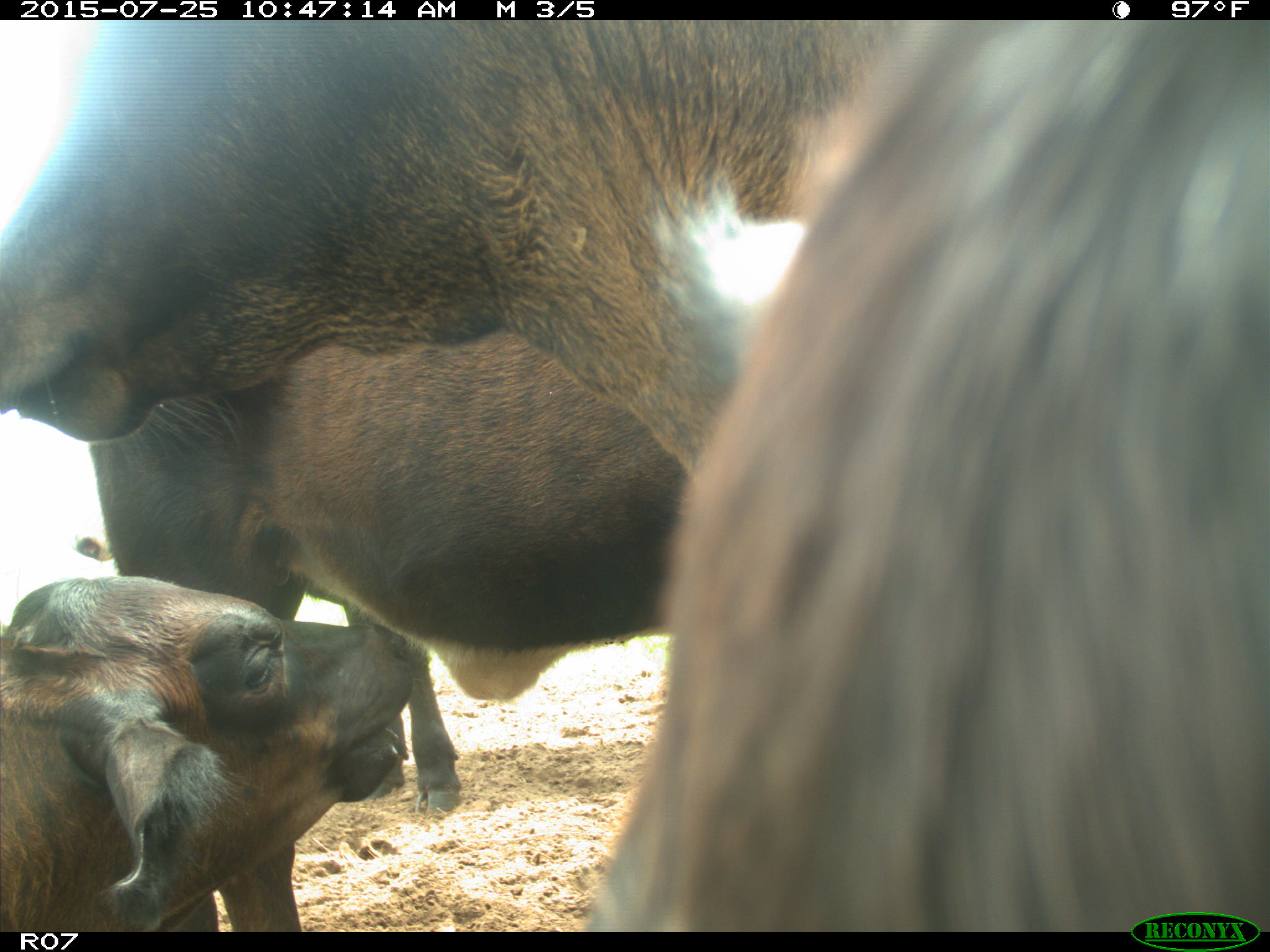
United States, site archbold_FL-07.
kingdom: Animalia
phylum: Chordata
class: Mammalia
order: Artiodactyla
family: Bovidae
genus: Bos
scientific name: Bos taurus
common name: domestic cow